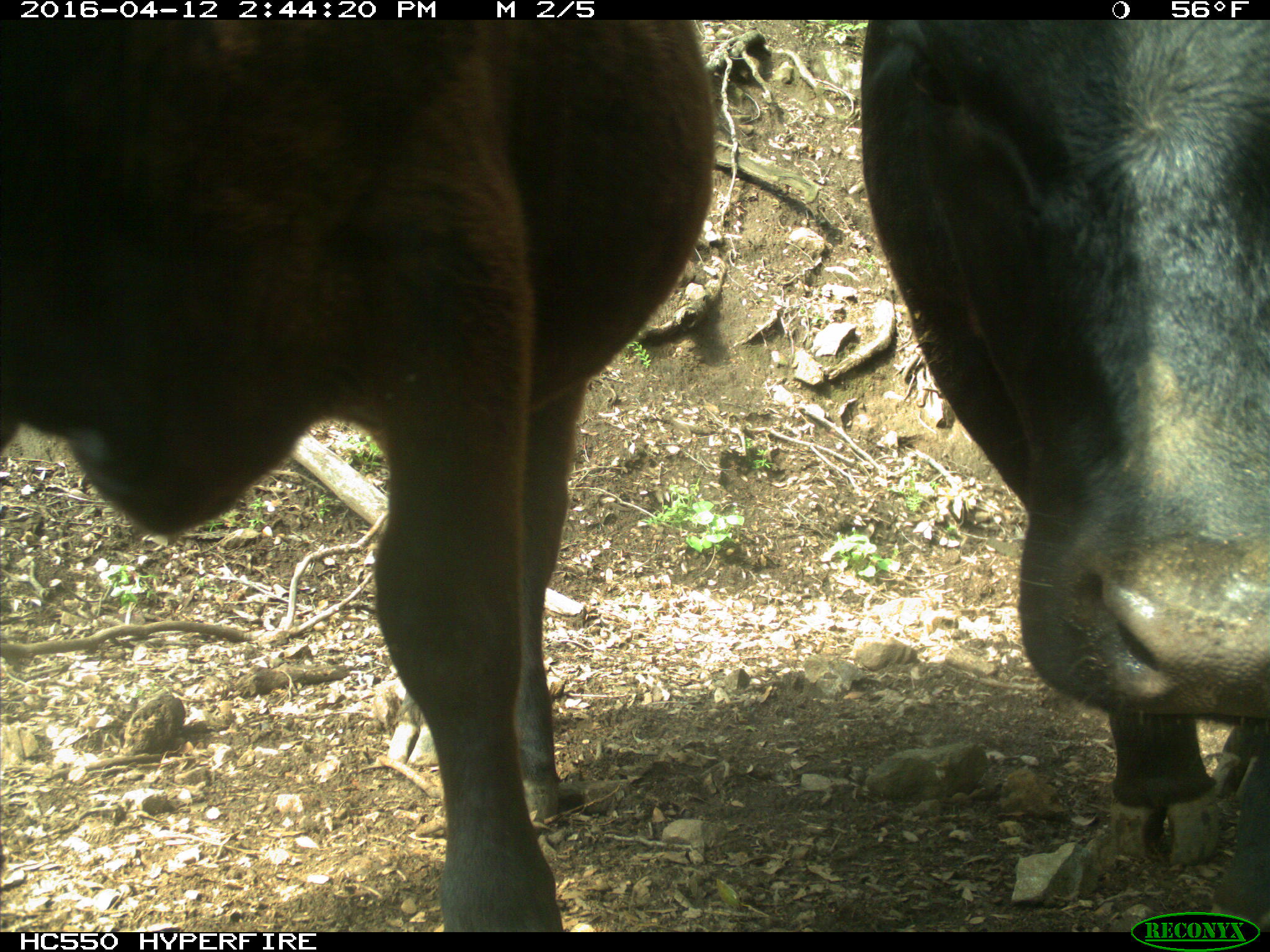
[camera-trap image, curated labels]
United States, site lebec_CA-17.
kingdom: Animalia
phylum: Chordata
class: Mammalia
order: Artiodactyla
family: Bovidae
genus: Bos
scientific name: Bos taurus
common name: domestic cow